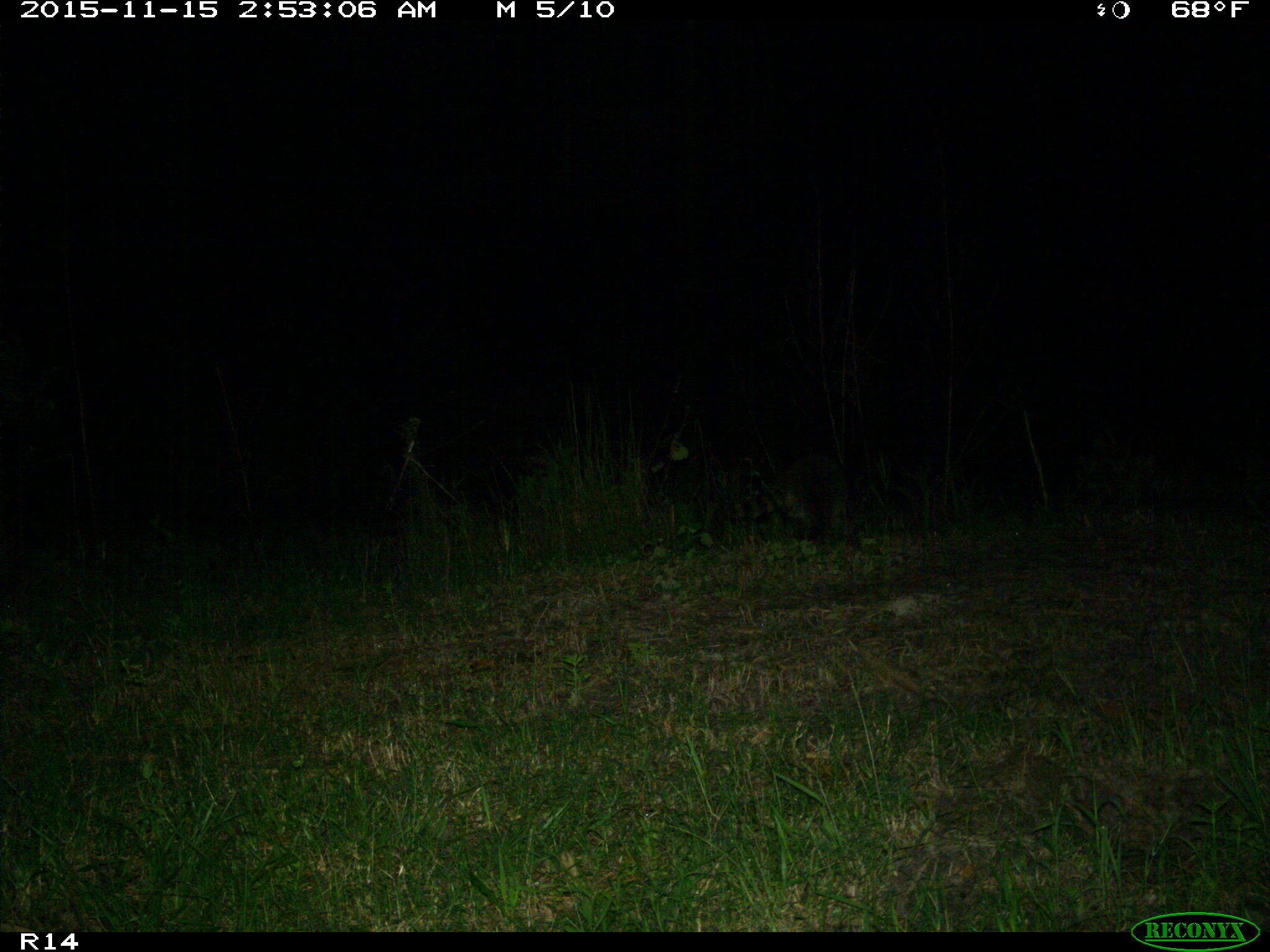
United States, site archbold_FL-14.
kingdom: Animalia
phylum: Chordata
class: Mammalia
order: Carnivora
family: Procyonidae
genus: Procyon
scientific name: Procyon lotor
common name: common raccoon